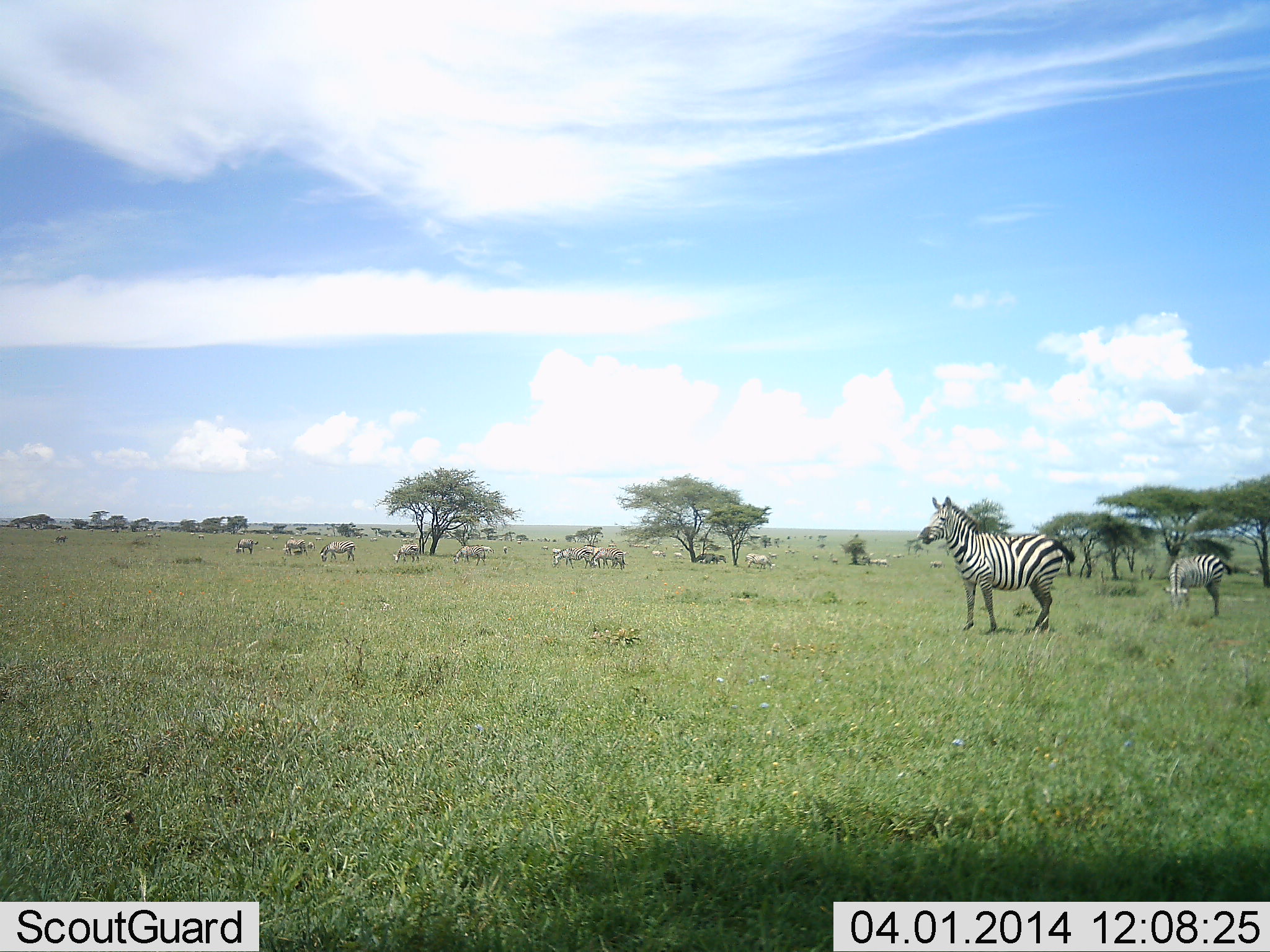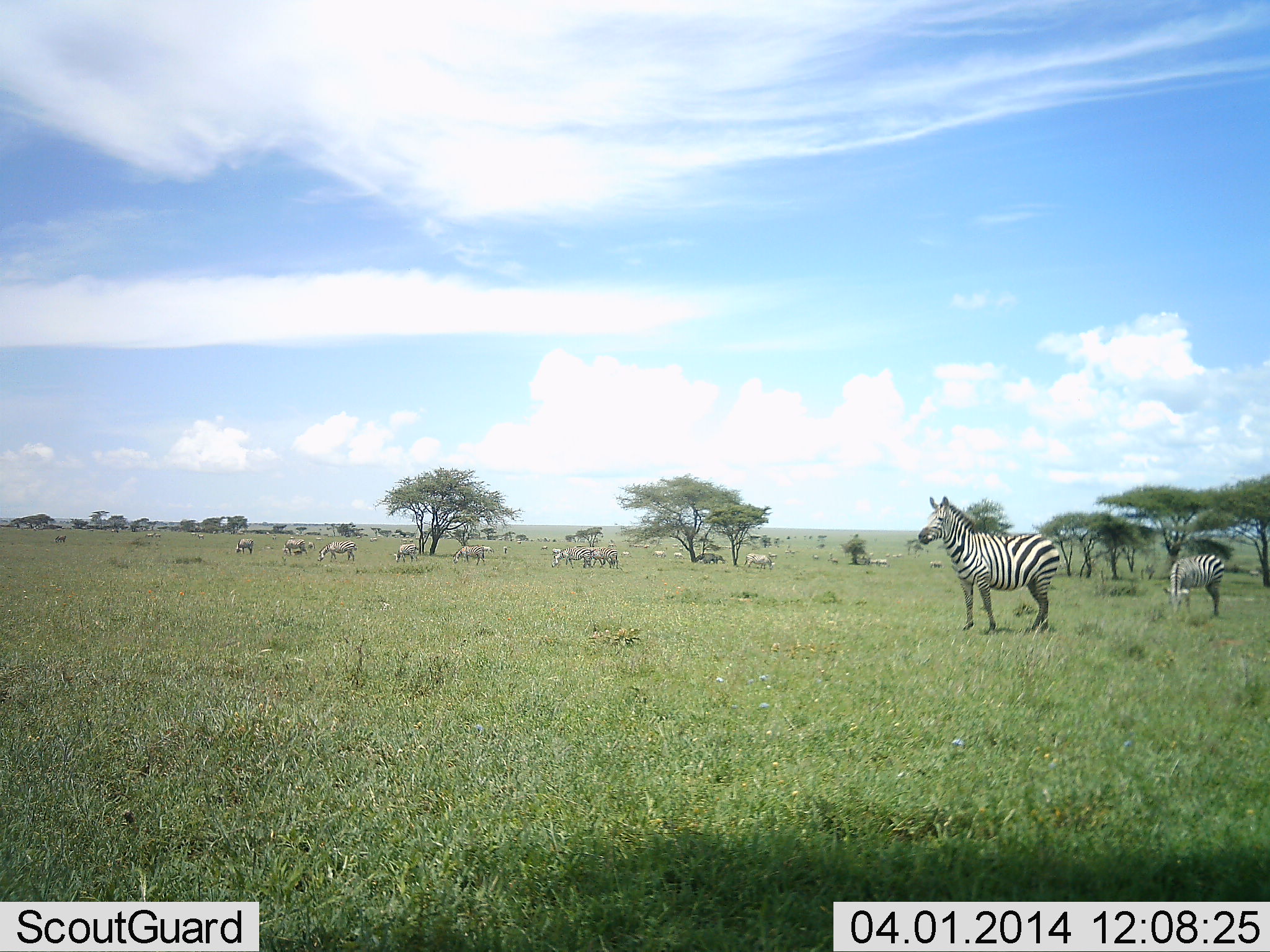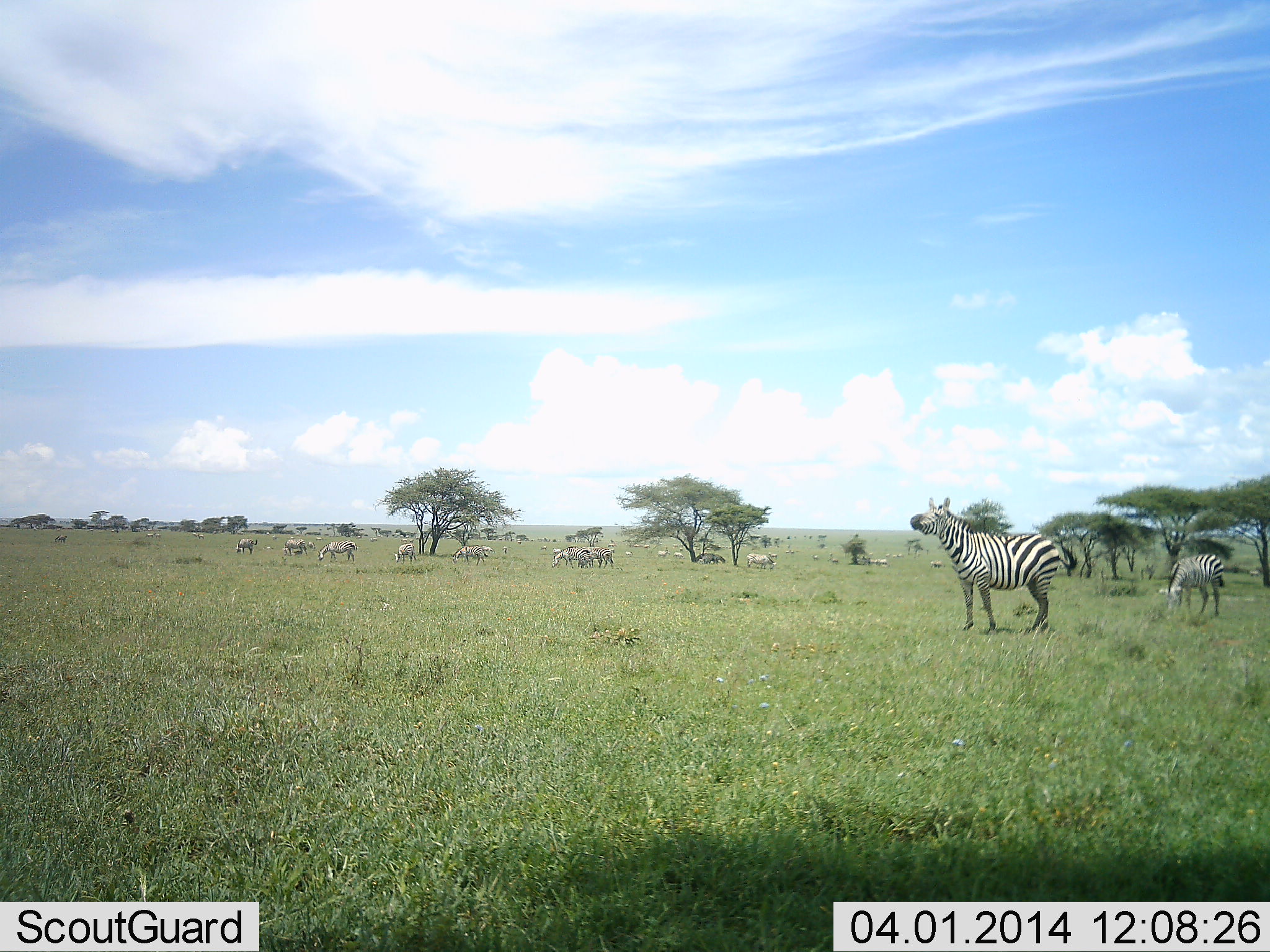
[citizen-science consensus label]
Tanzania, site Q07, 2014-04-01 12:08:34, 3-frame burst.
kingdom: Animalia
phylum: Chordata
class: Mammalia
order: Perissodactyla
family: Equidae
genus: Equus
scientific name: Equus quagga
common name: plains zebra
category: zebra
Zebra (plains zebra) (Equus quagga), count 11-50. Behavior (volunteer vote fractions): standing 86%, resting 14%, moving 29%, interacting 8%. Young present (vote fraction): 3%. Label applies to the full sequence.